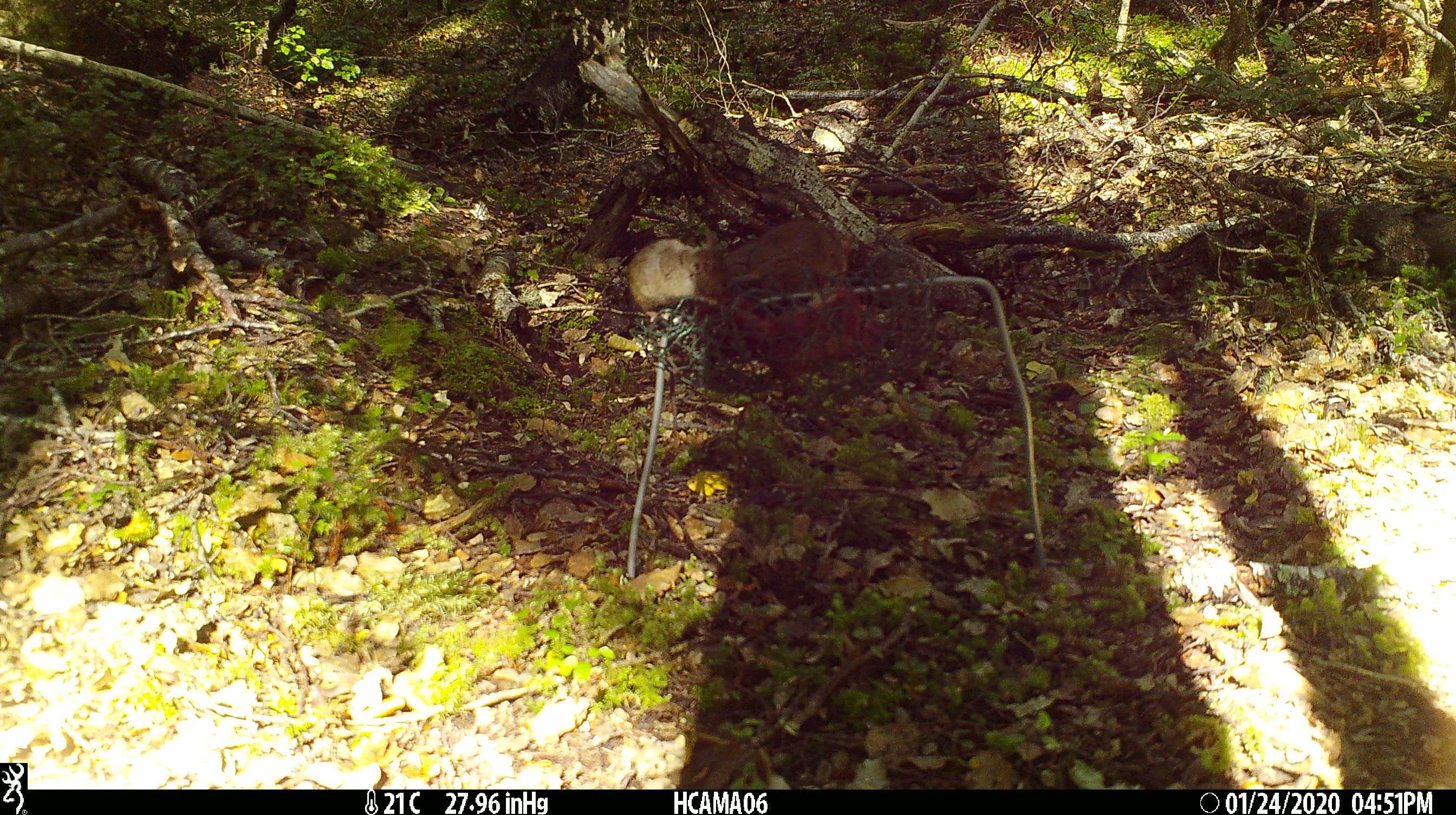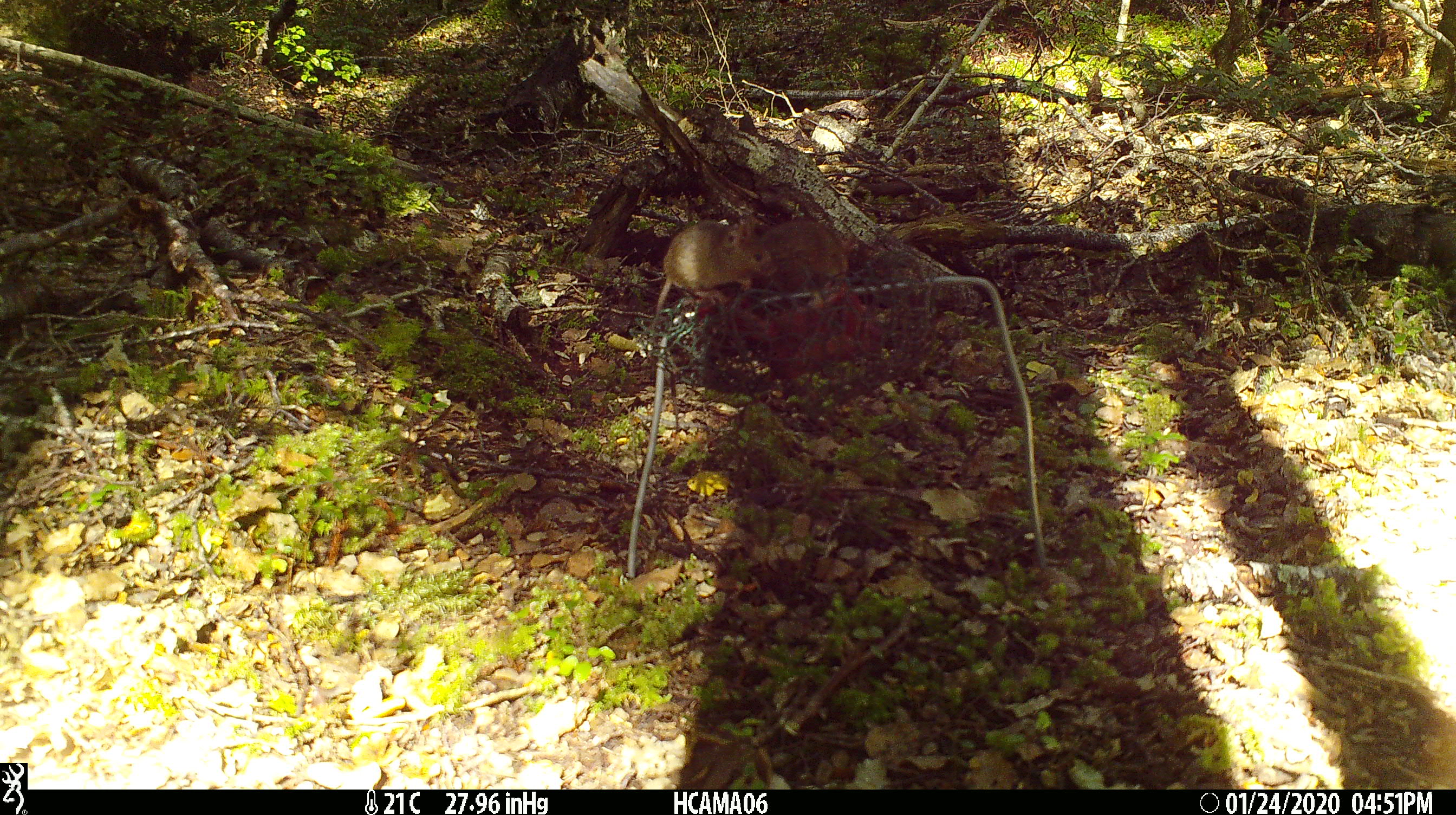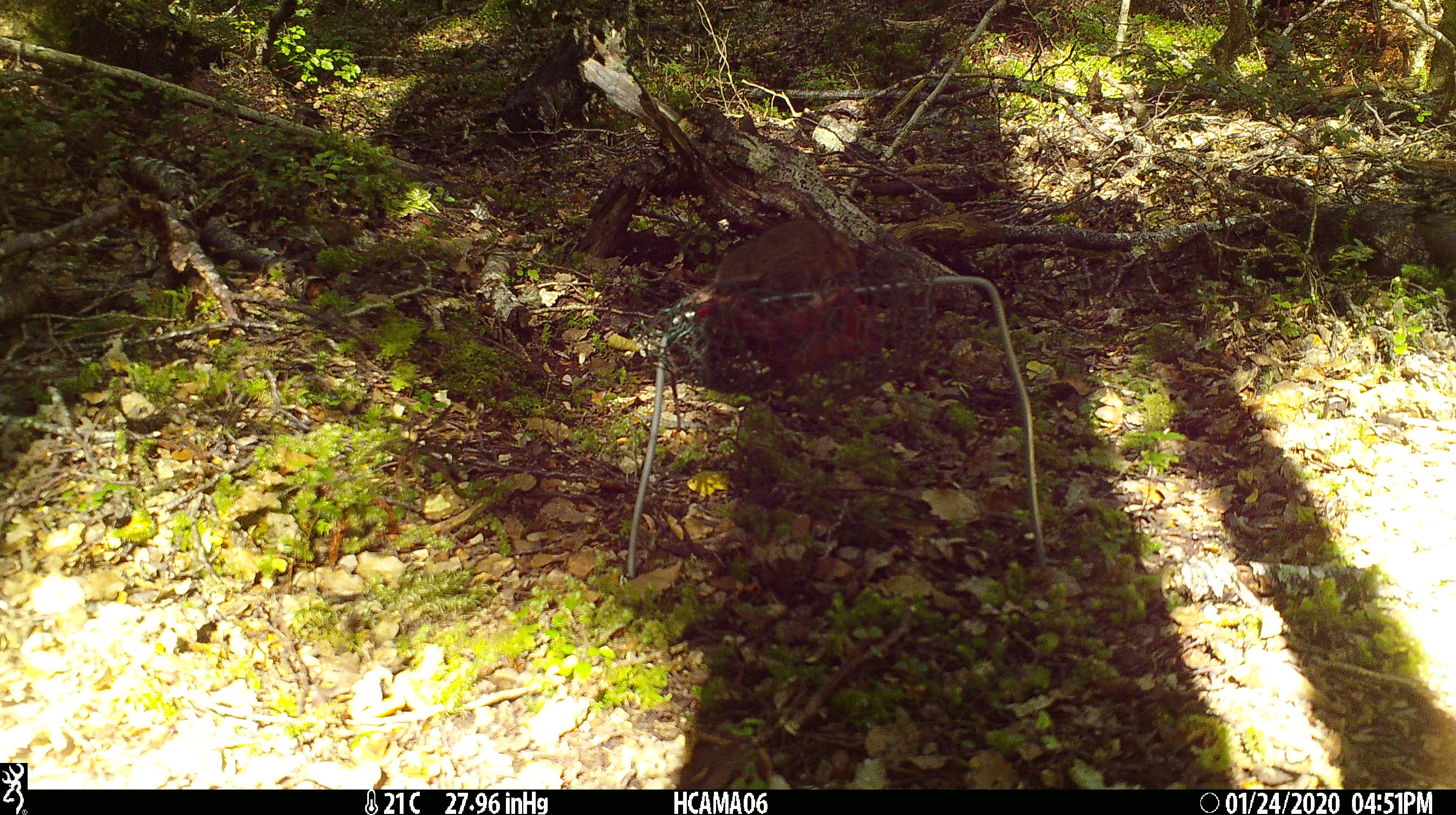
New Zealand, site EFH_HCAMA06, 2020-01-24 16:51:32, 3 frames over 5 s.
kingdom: Animalia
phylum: Chordata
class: Mammalia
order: Rodentia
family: Muridae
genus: Mus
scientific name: Mus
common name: mouse